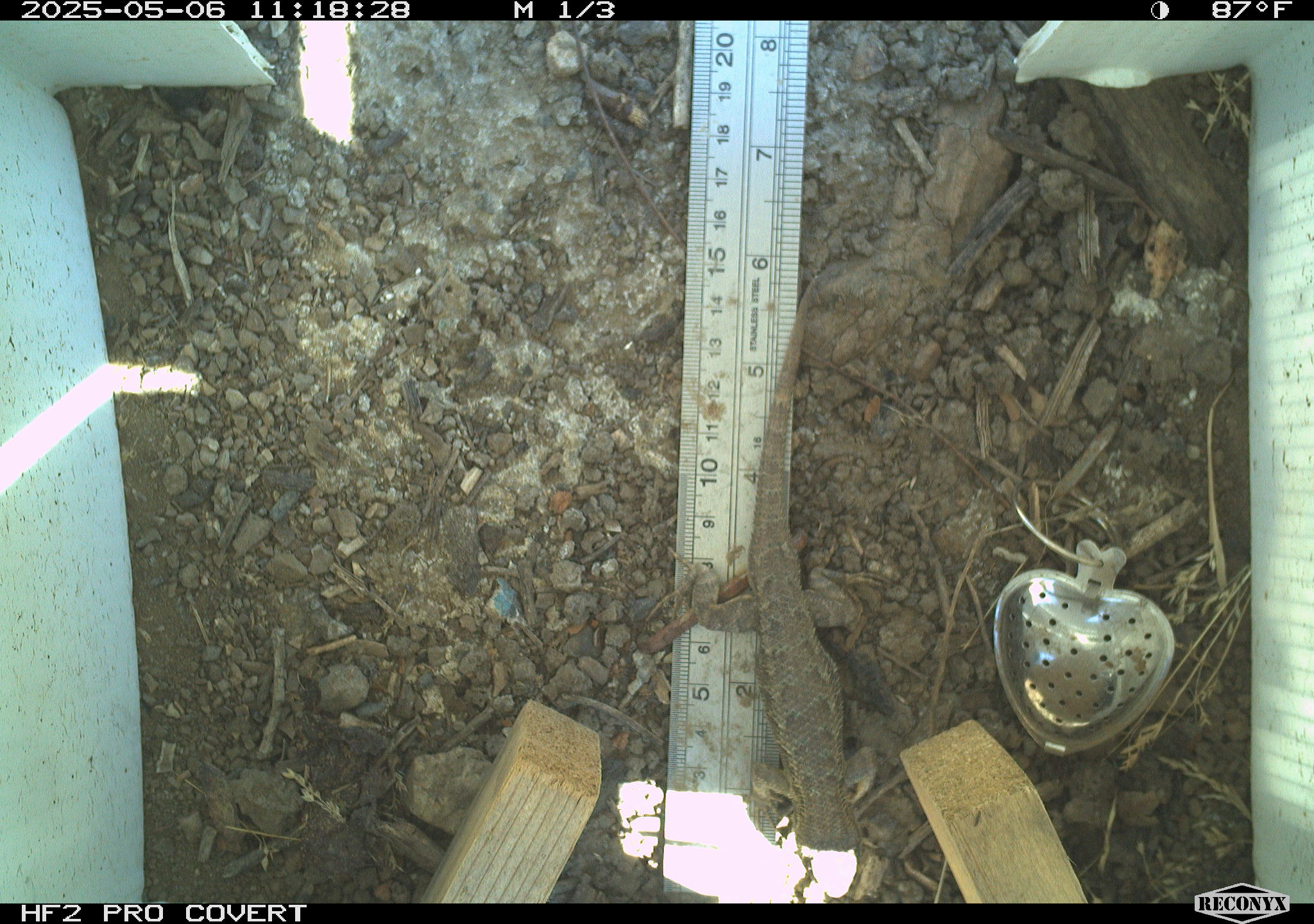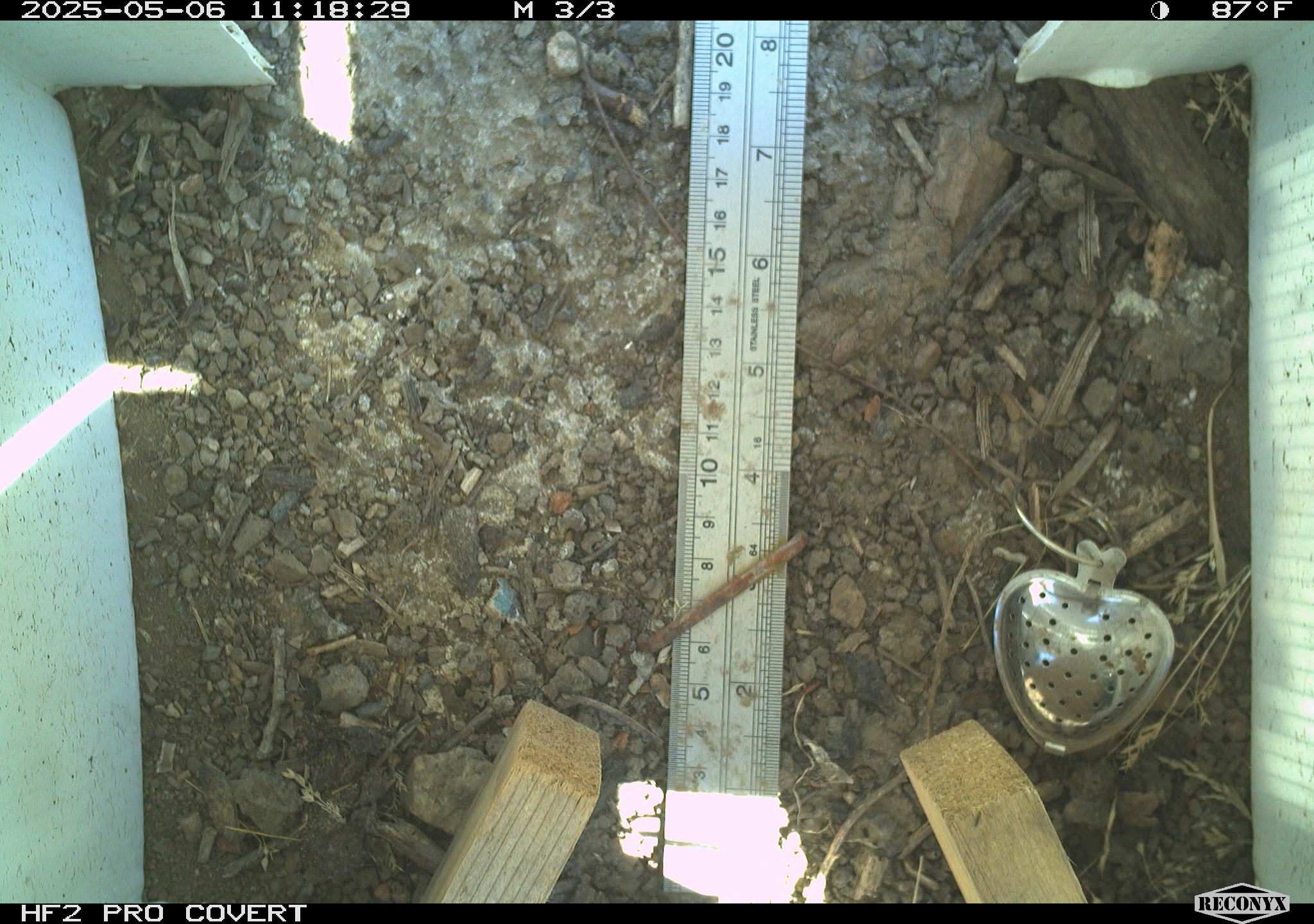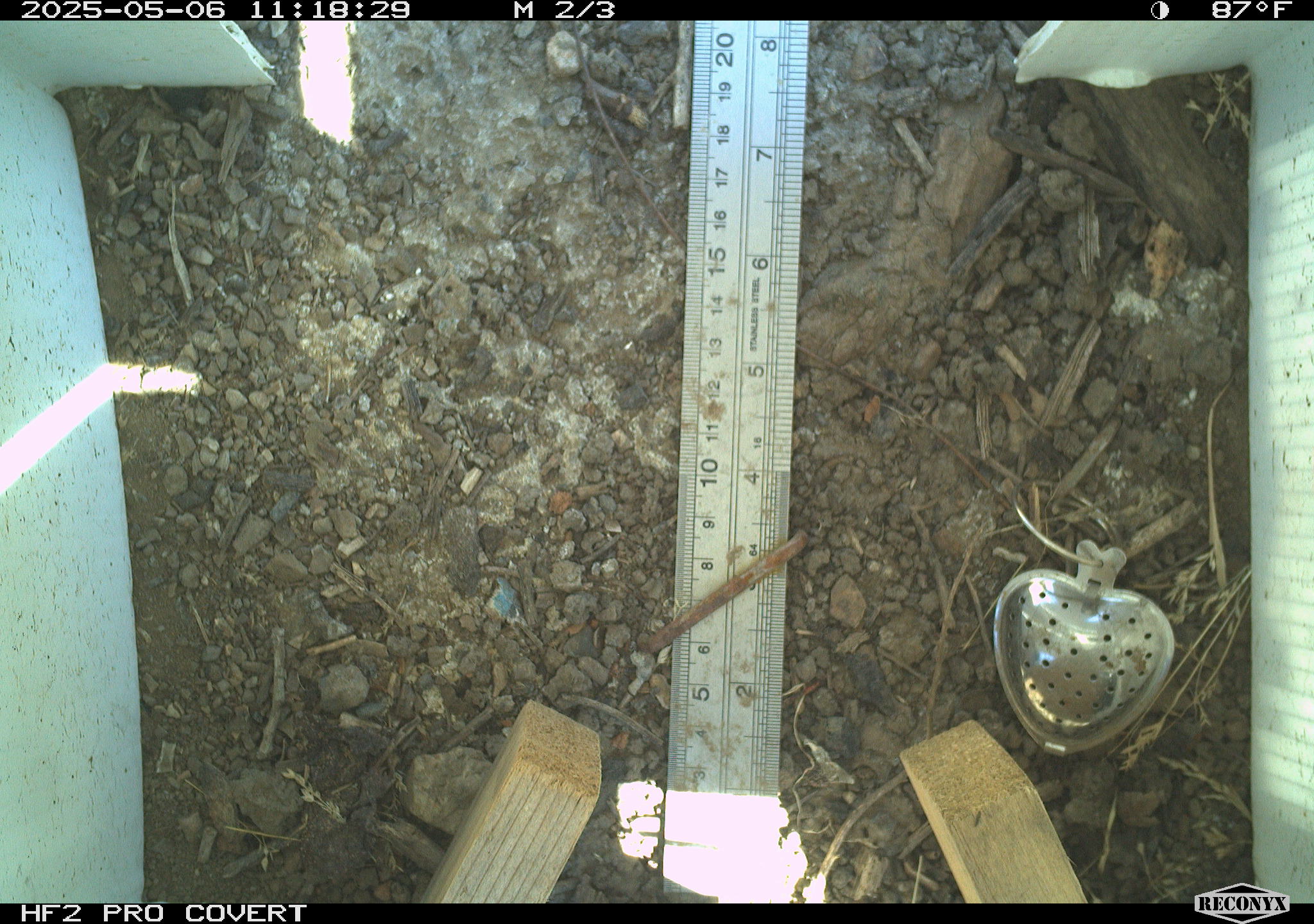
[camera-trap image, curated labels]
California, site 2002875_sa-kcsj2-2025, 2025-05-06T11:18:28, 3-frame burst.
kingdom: Animalia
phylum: Chordata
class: Reptilia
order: Squamata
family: Phrynosomatidae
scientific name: Phrynosomatidae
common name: north american spiny lizards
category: sceloporus/uta species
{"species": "sceloporus/uta species (north american spiny lizards) (Phrynosomatidae)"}